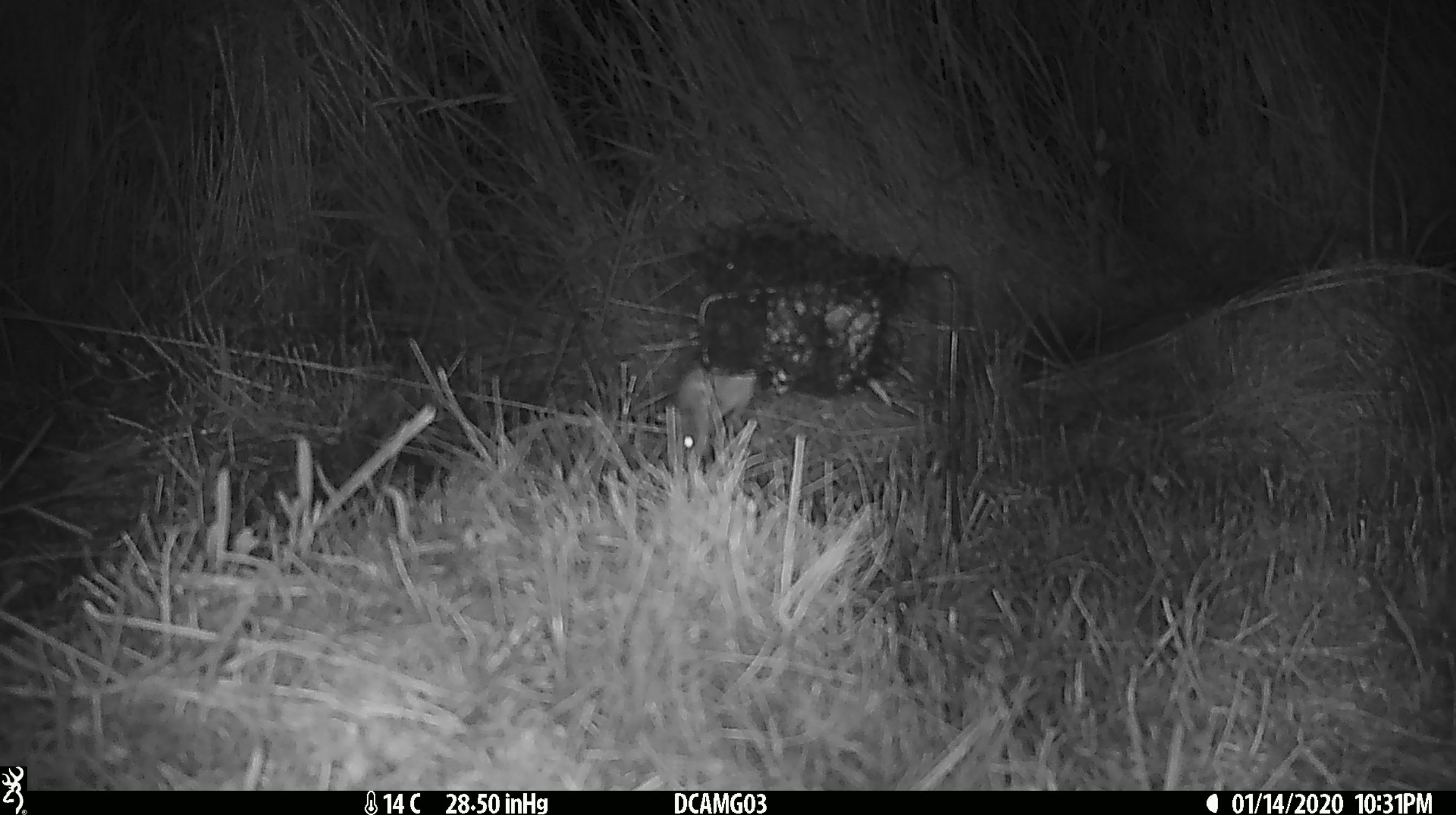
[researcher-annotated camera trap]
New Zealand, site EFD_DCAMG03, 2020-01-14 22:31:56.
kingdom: Animalia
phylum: Chordata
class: Mammalia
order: Rodentia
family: Muridae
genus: Mus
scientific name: Mus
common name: mouse